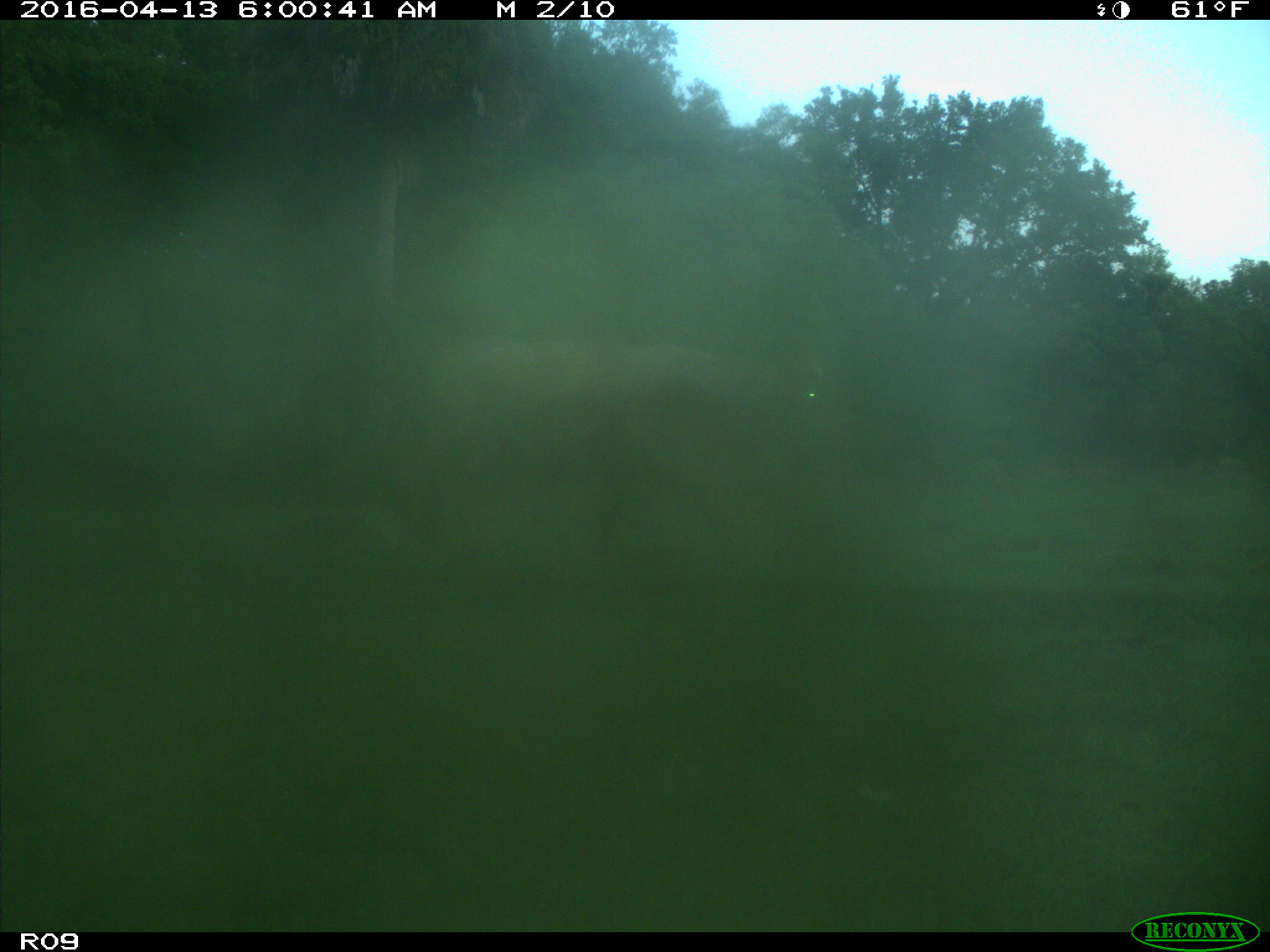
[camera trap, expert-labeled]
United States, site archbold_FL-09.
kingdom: Animalia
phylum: Chordata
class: Mammalia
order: Artiodactyla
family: Bovidae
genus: Bos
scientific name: Bos taurus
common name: domestic cow